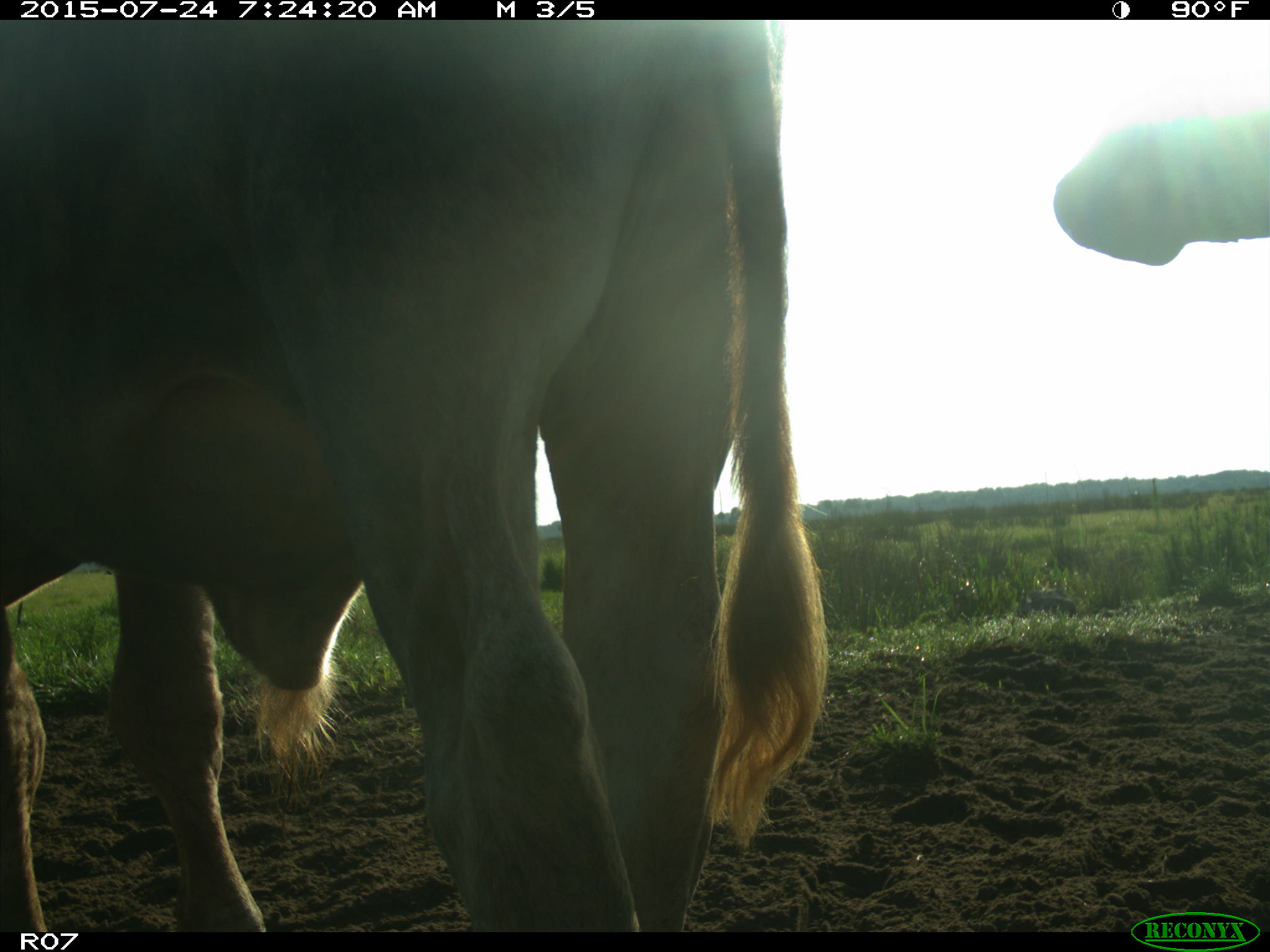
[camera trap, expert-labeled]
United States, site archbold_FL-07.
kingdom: Animalia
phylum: Chordata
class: Mammalia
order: Artiodactyla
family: Bovidae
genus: Bos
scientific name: Bos taurus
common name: domestic cow